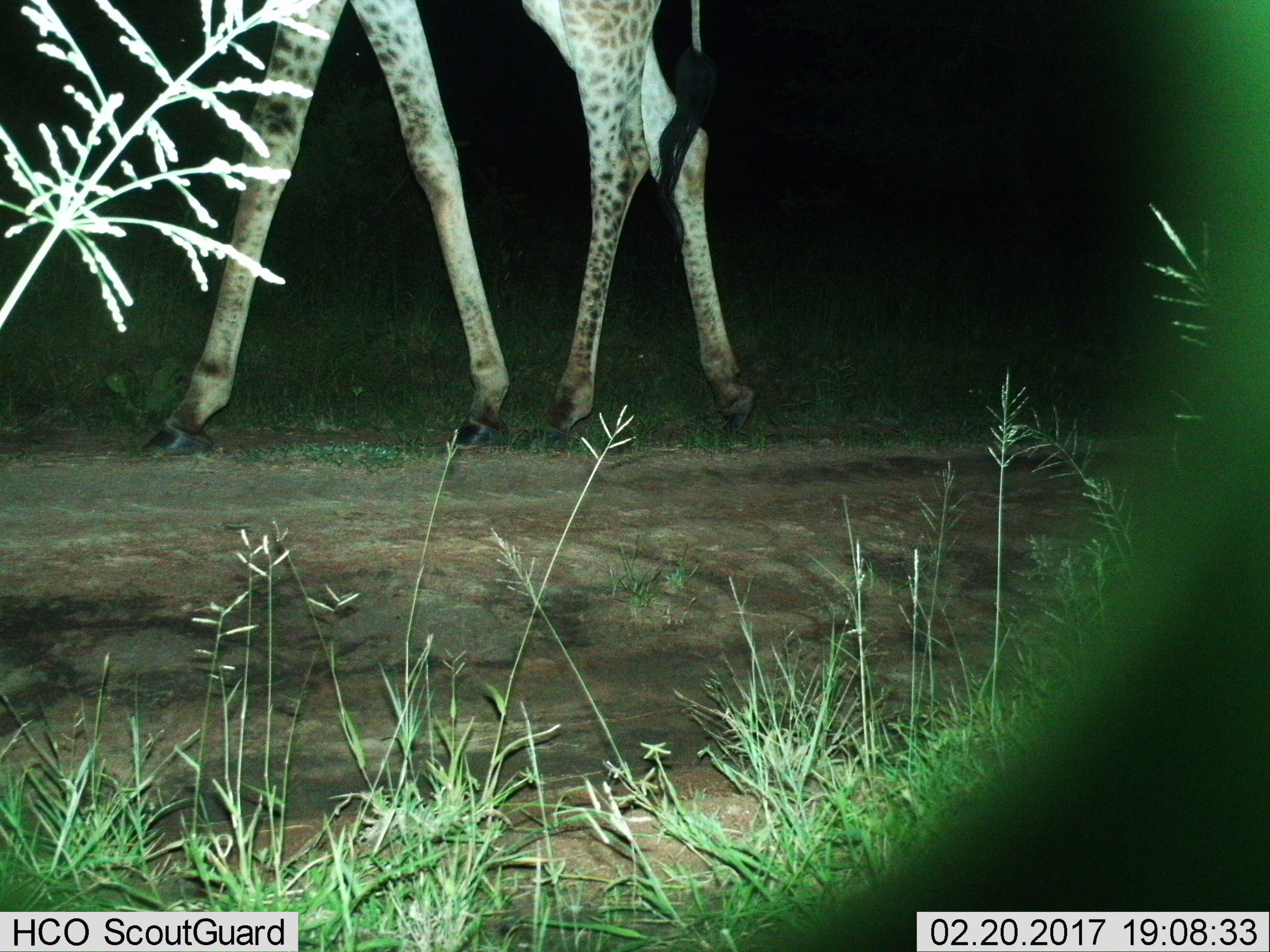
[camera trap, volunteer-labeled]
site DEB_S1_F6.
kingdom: Animalia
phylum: Chordata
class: Mammalia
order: Artiodactyla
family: Giraffidae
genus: Giraffa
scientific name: Giraffa camelopardalis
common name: giraffe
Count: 1.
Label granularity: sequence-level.